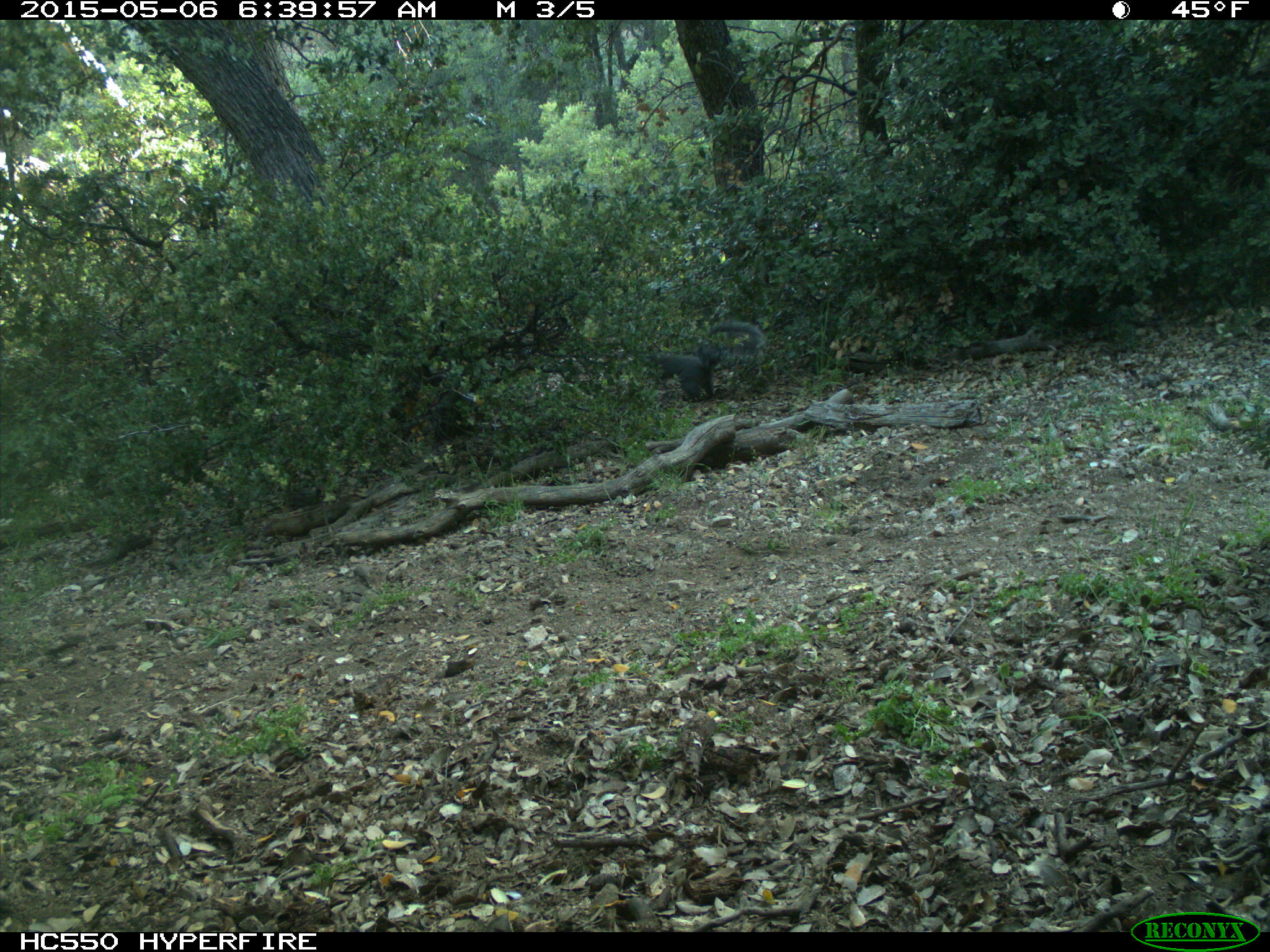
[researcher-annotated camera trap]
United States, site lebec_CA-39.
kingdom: Animalia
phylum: Chordata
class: Mammalia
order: Rodentia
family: Sciuridae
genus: Sciurus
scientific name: Sciurus carolinensis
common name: eastern gray squirrel